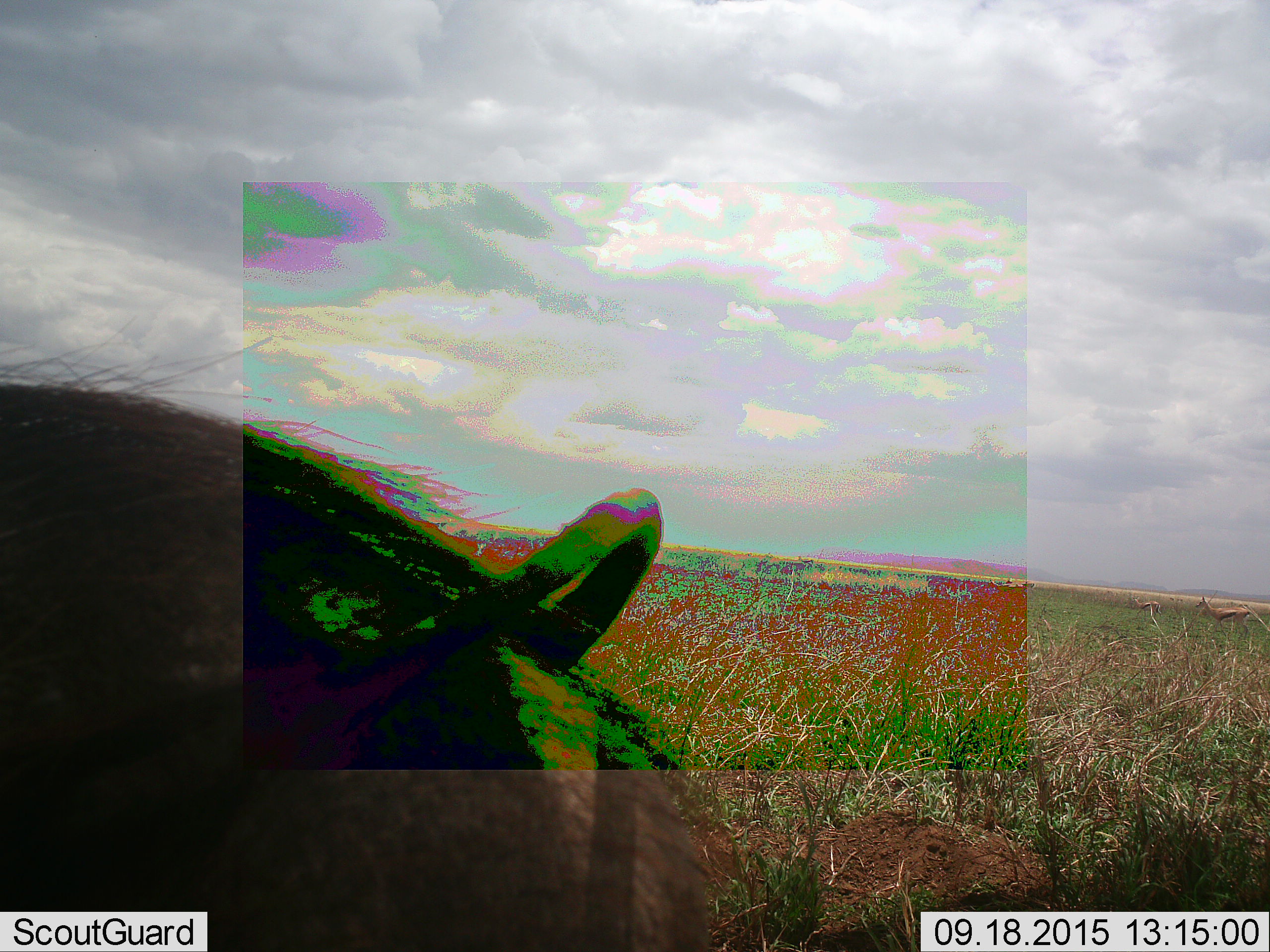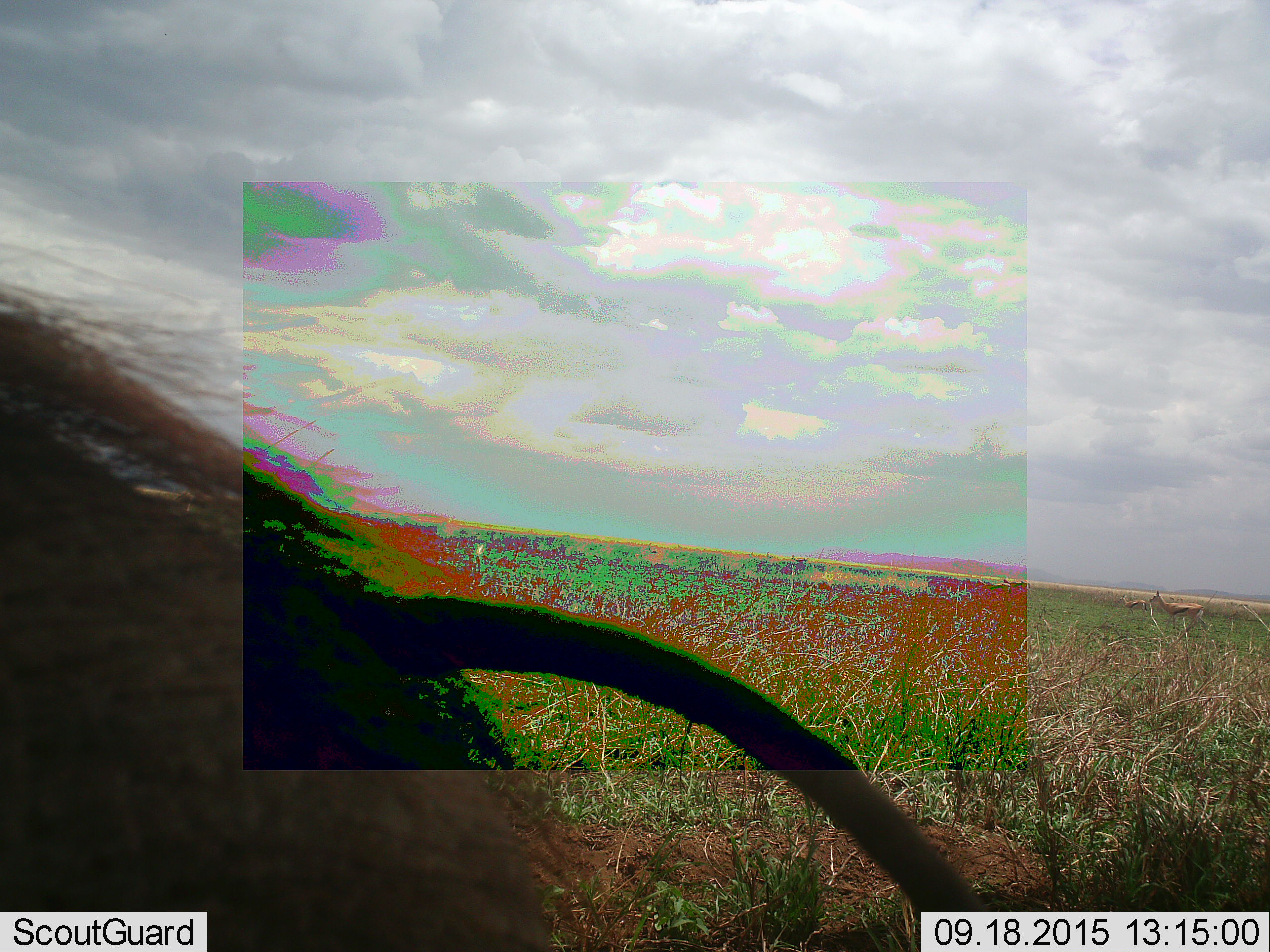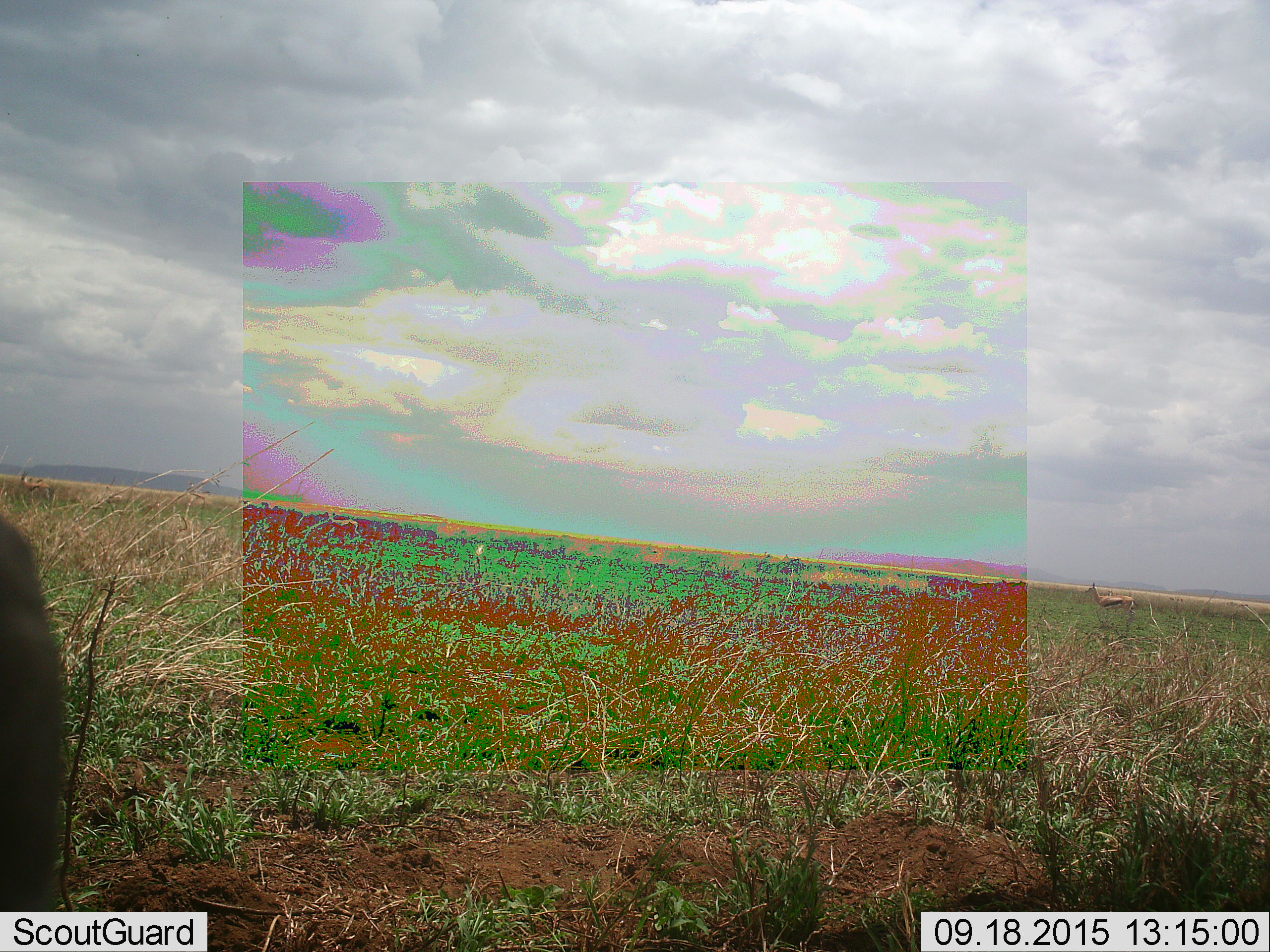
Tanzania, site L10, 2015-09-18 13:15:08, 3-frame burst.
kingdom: Animalia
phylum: Chordata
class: Mammalia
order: Artiodactyla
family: Suidae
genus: Phacochoerus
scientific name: Phacochoerus africanus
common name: warthog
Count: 1.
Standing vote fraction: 20%.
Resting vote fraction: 0%.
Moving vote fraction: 80%.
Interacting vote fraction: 0%.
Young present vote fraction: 0%.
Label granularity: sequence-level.